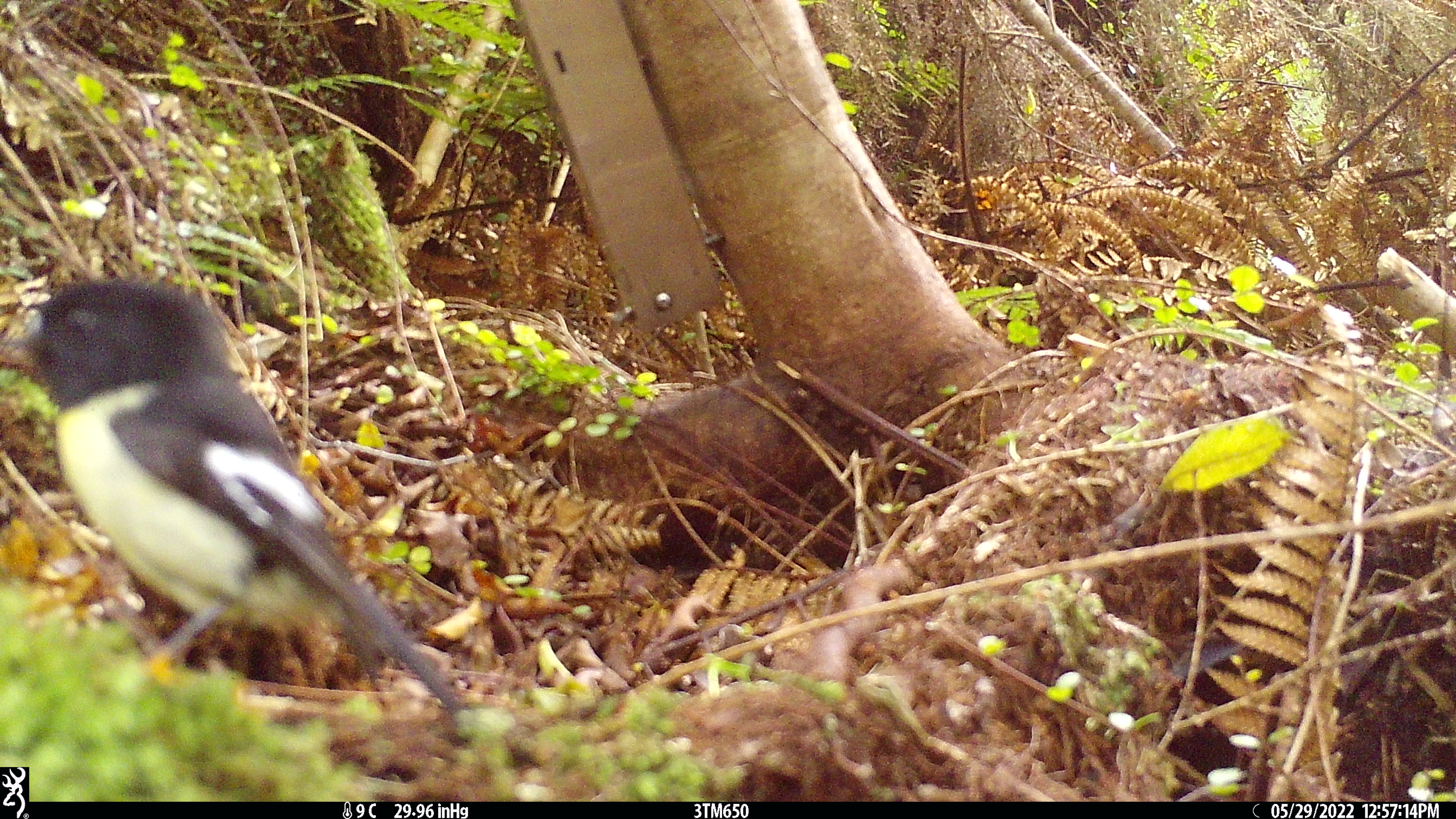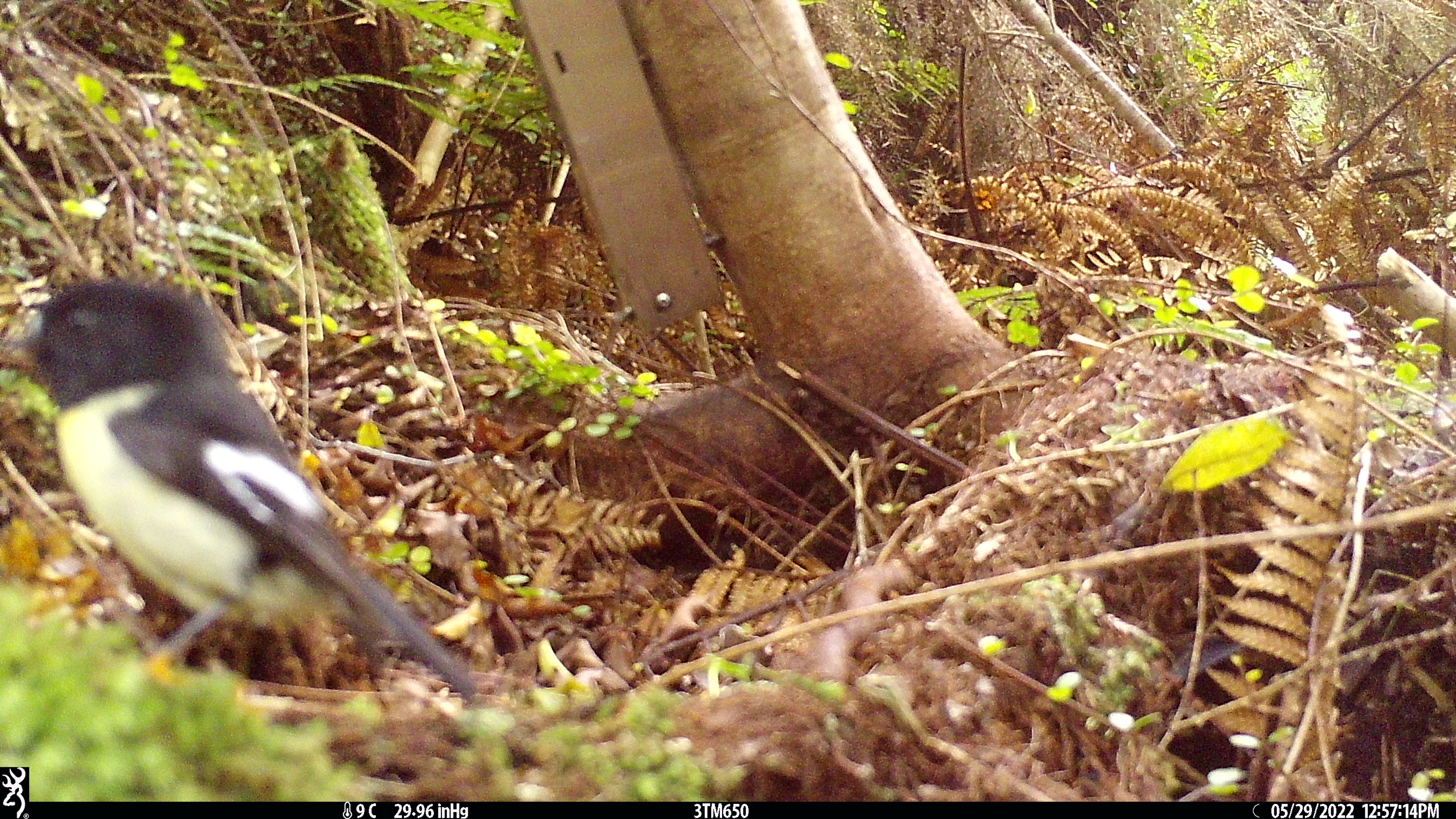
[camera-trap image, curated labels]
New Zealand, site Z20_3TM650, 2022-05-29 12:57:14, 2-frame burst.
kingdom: Animalia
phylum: Chordata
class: Aves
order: Passeriformes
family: Petroicidae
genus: Petroica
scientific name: Petroica macrocephala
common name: tomtit